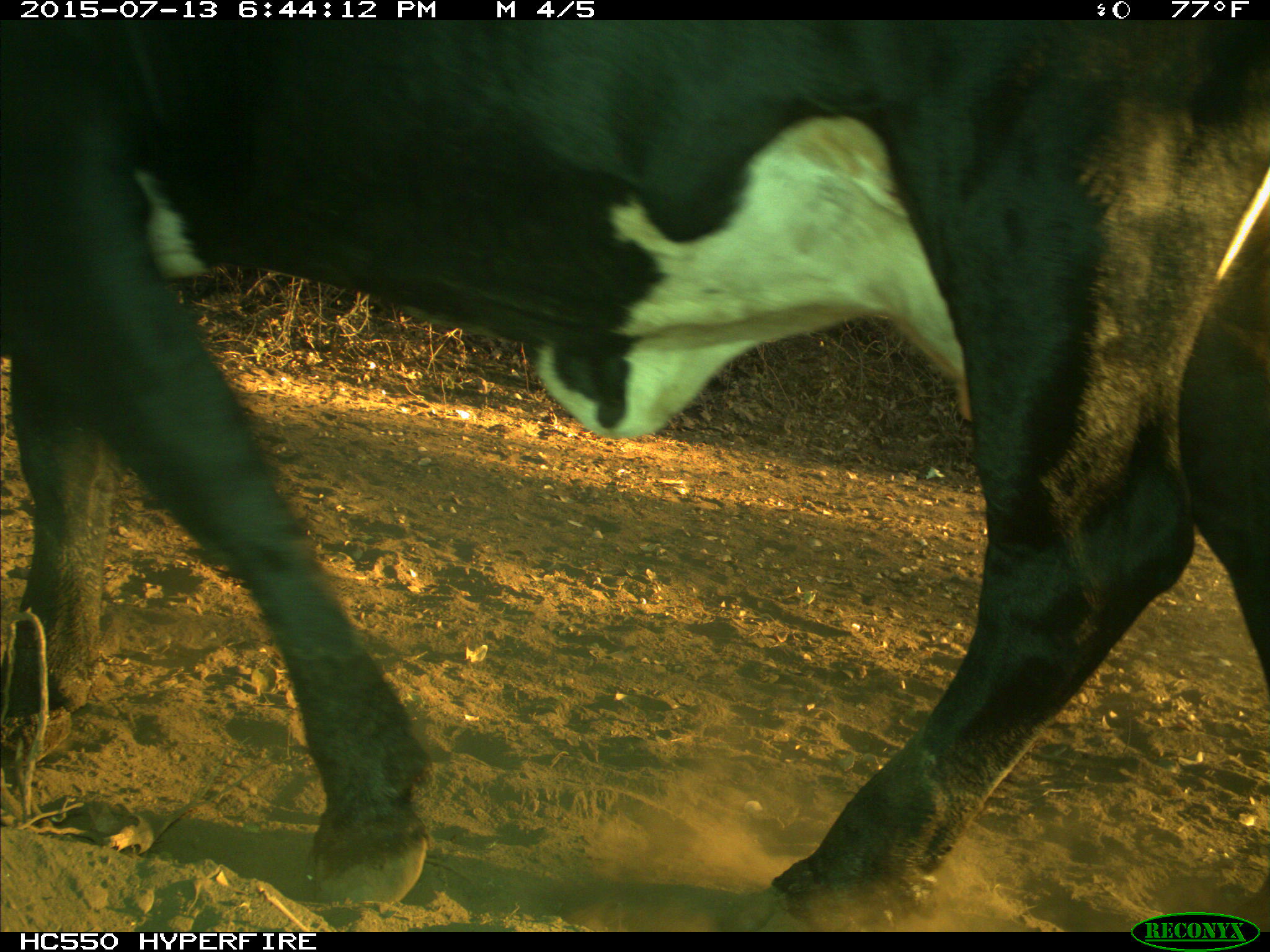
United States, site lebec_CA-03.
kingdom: Animalia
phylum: Chordata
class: Mammalia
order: Artiodactyla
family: Bovidae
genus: Bos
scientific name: Bos taurus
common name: domestic cow